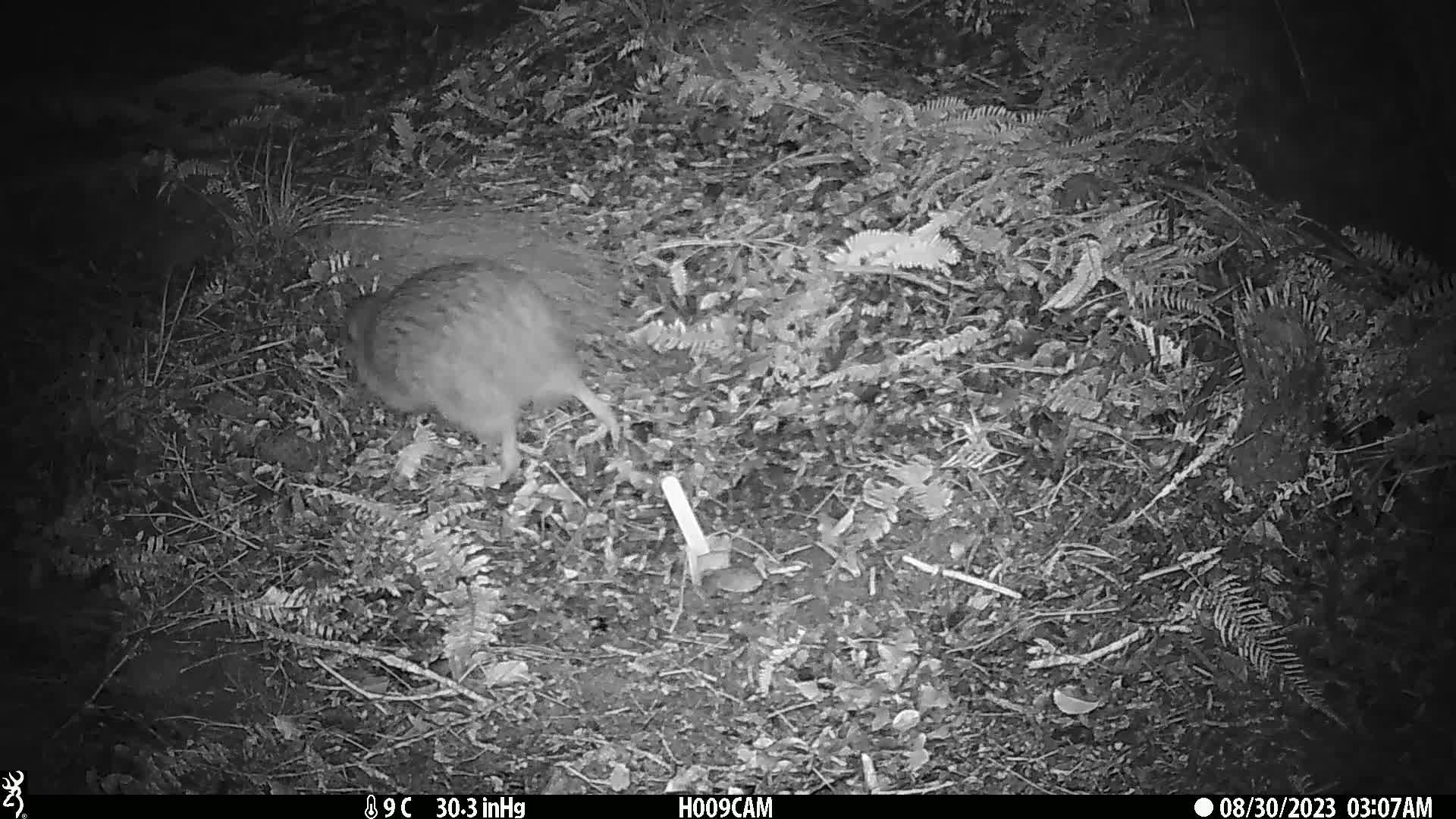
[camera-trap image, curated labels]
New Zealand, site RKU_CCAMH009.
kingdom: Animalia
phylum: Chordata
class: Aves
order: Apterygiformes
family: Apterygidae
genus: Apteryx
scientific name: Apteryx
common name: kiwi